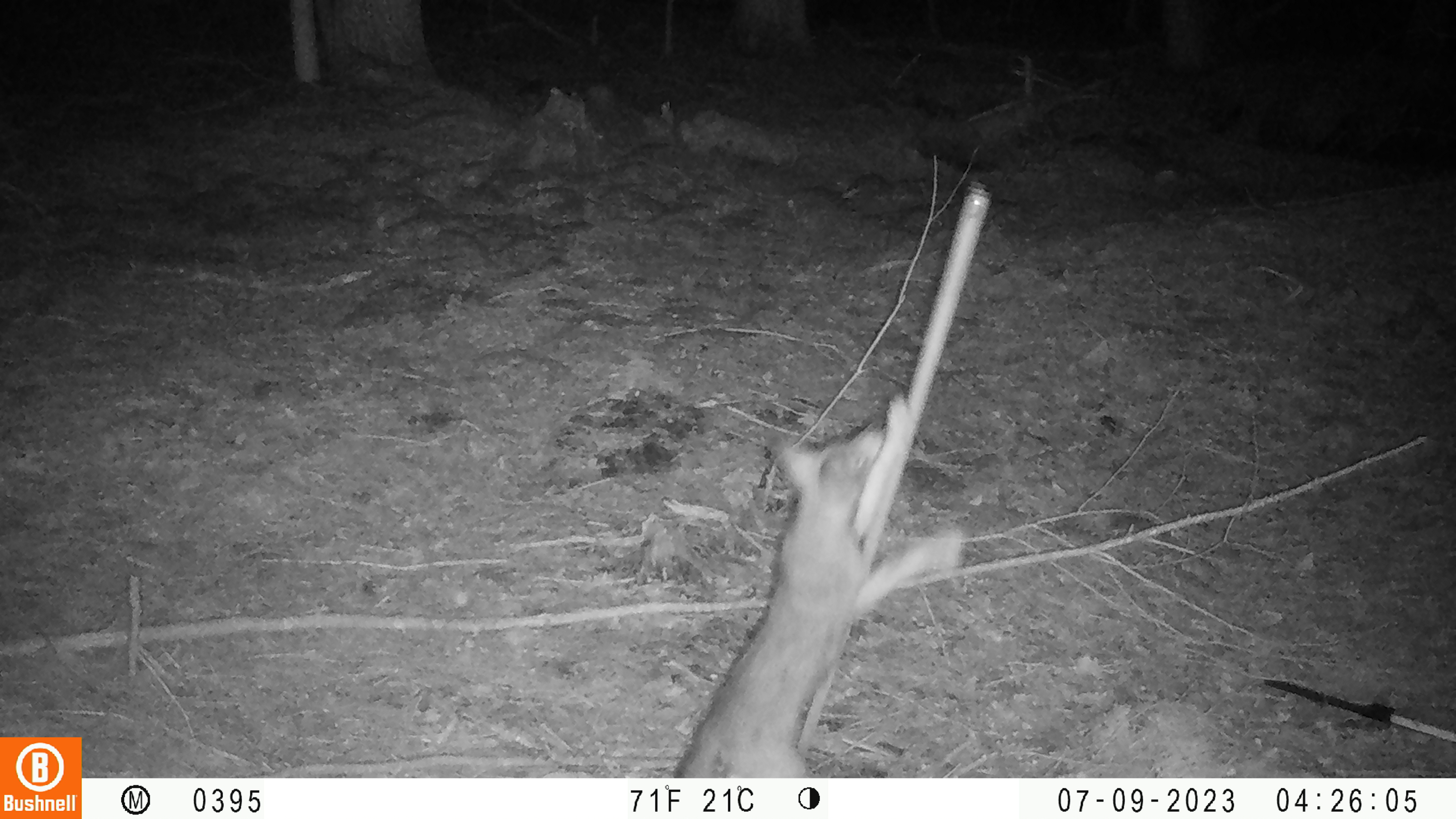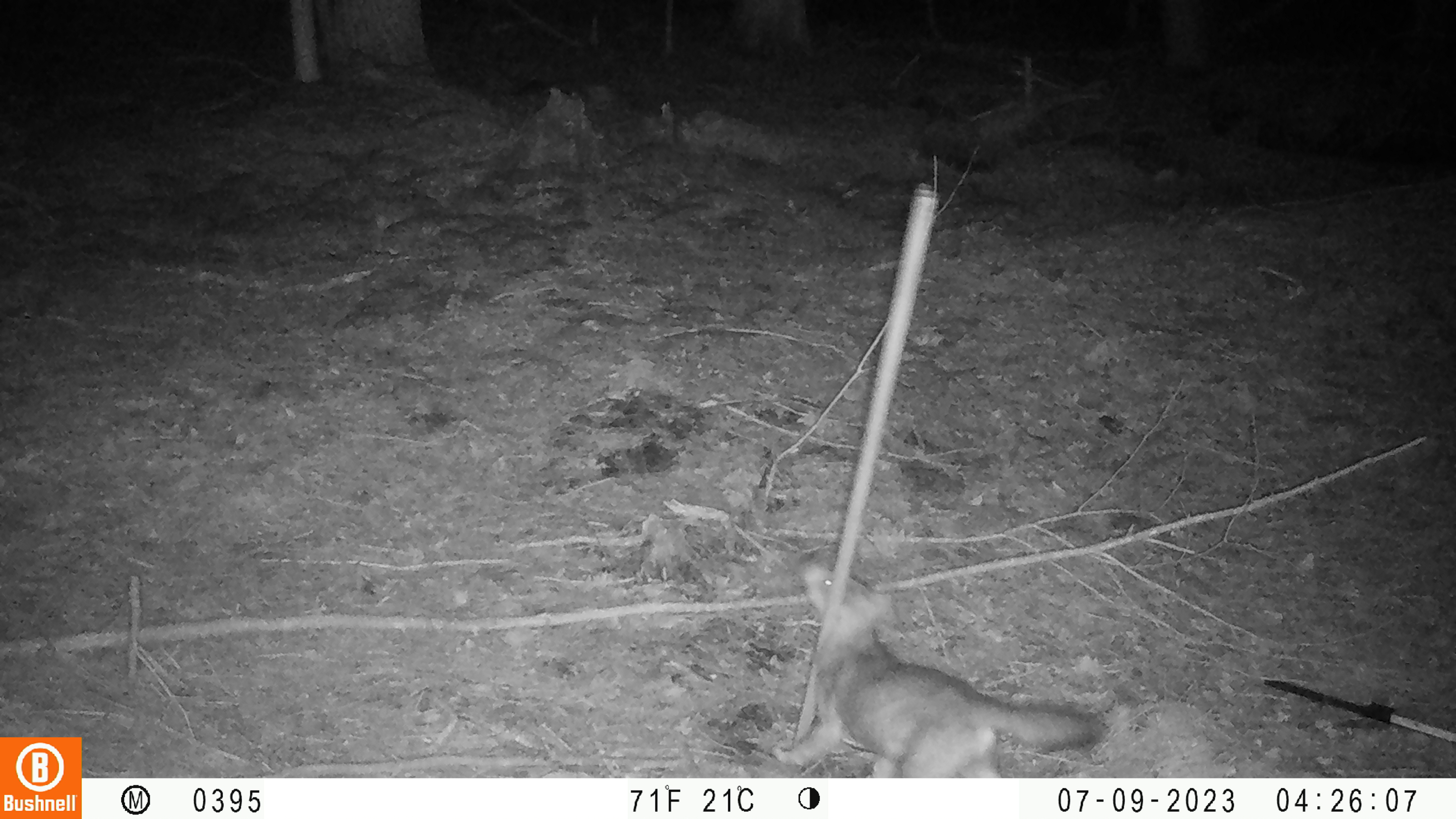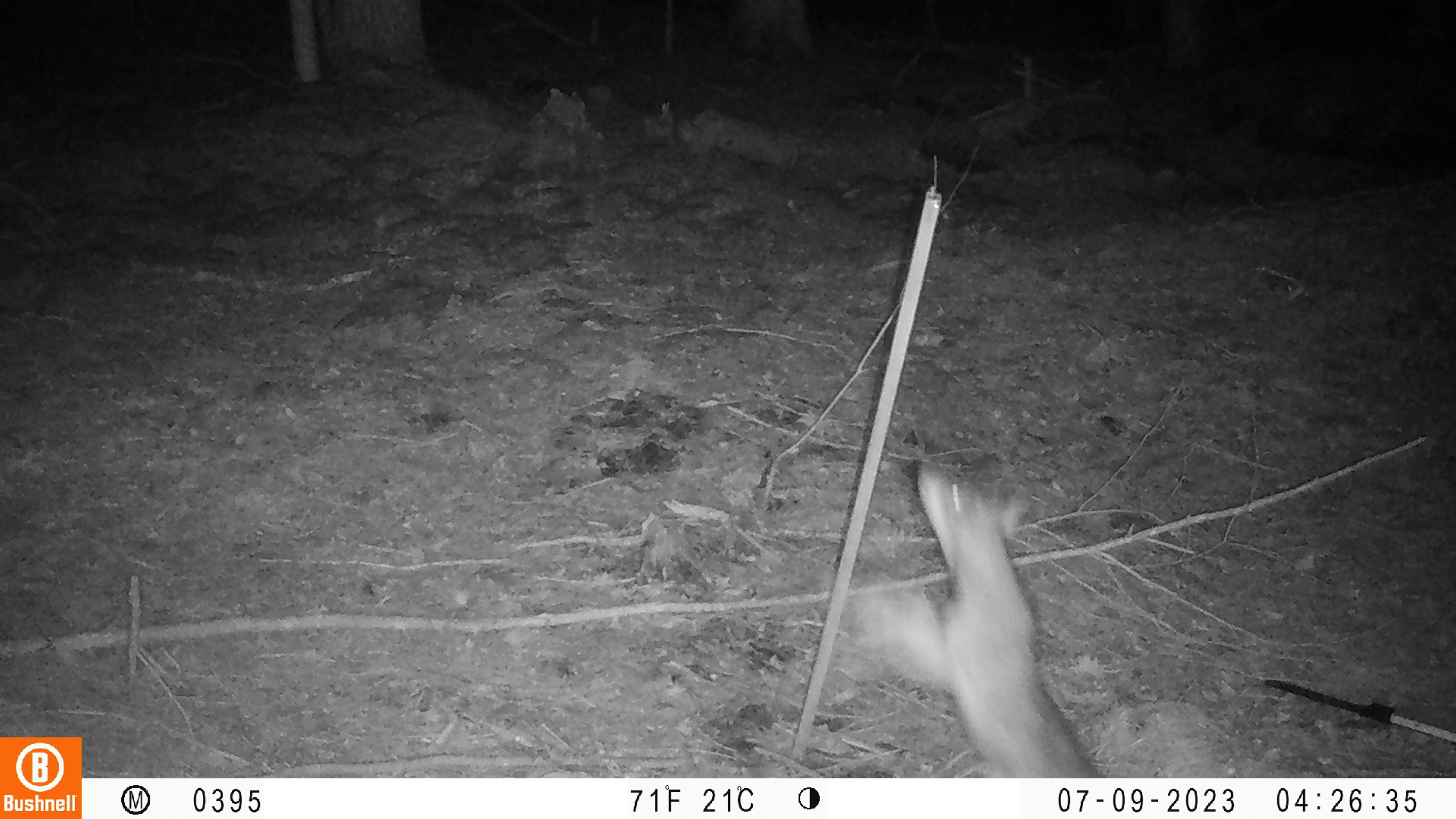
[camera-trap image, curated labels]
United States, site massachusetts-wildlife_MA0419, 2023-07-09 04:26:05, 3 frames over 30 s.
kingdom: Animalia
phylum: Chordata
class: Mammalia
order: Carnivora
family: Canidae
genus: Urocyon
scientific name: Urocyon cinereoargenteus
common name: gray fox